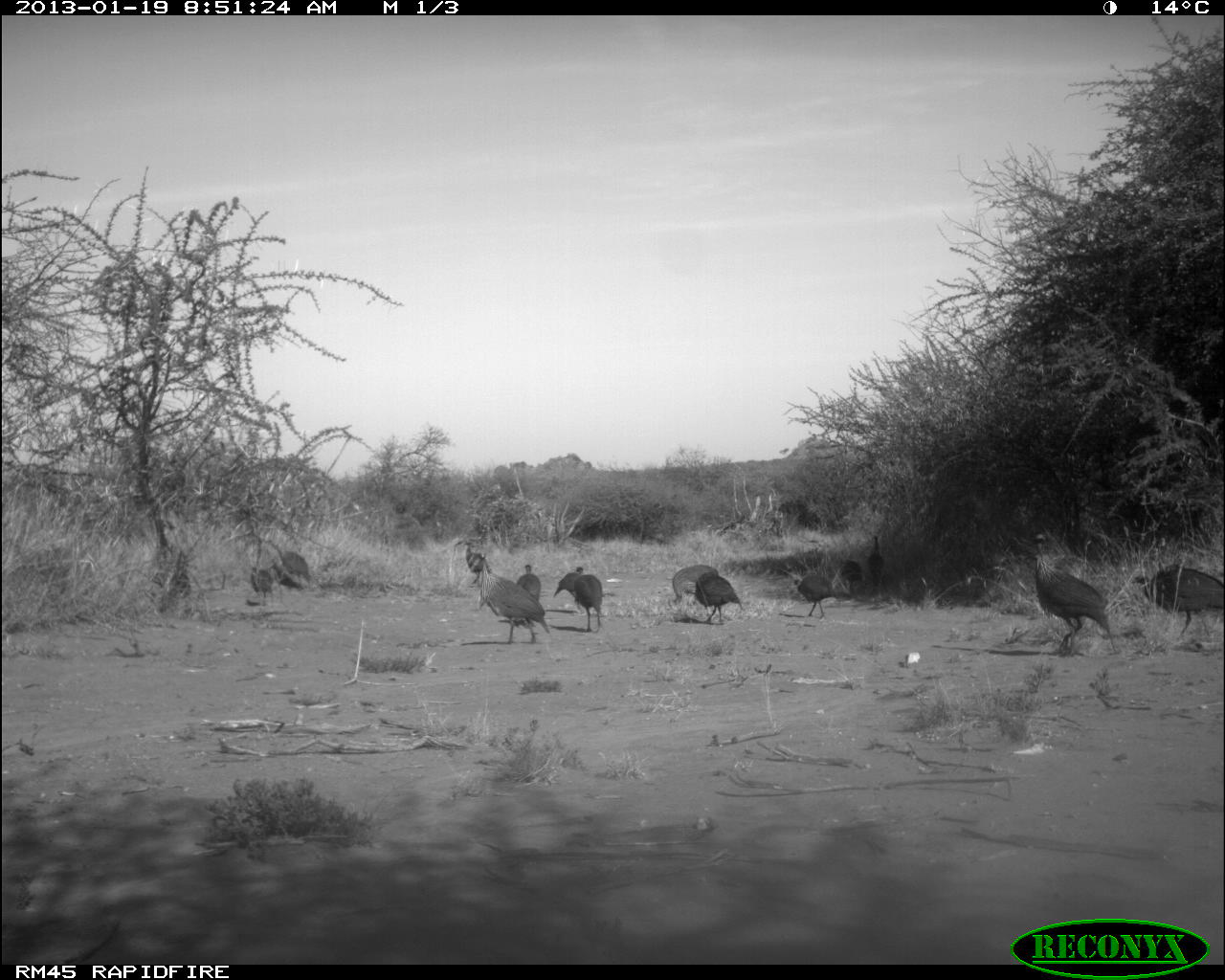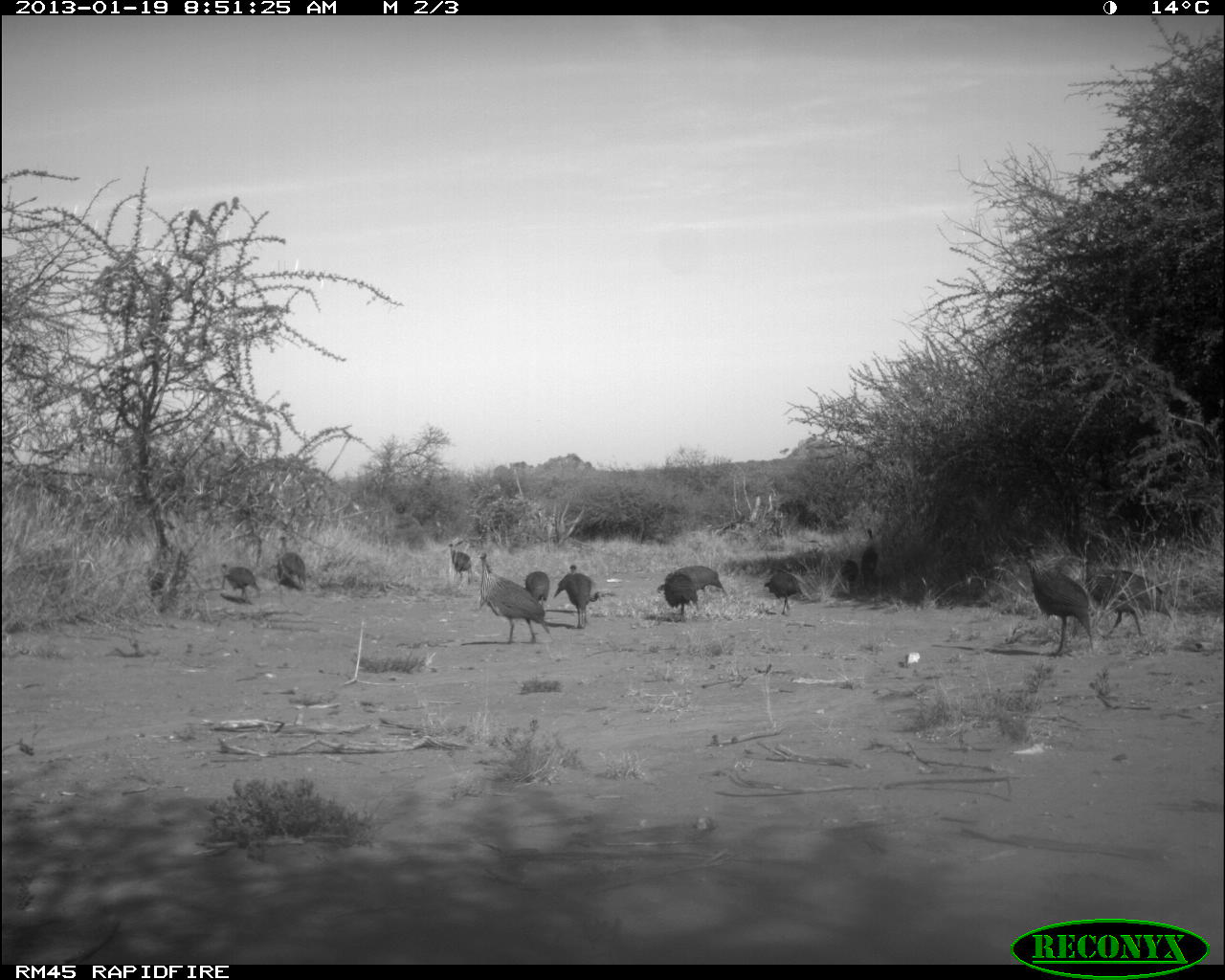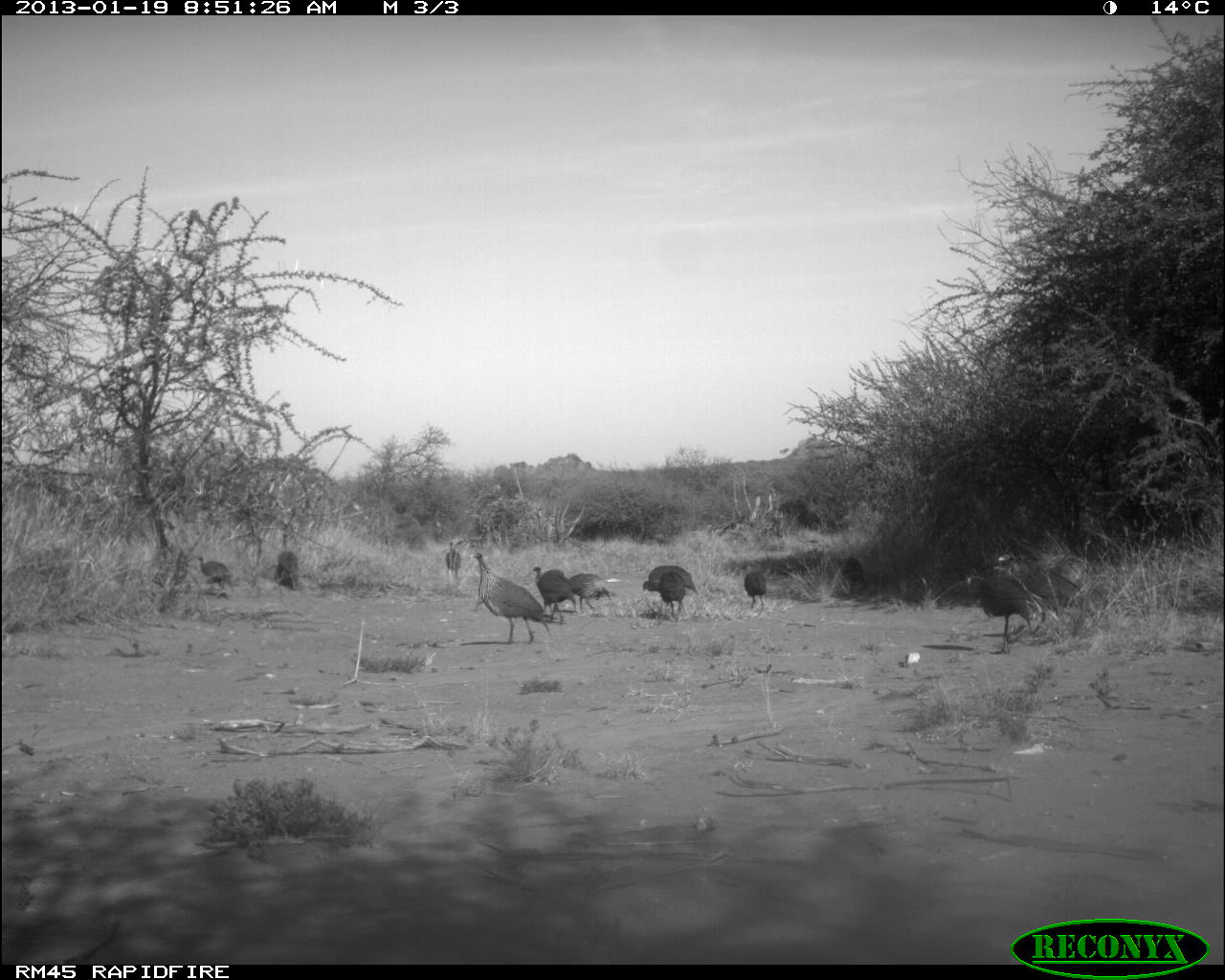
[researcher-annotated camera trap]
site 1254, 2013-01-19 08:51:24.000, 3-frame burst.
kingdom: Animalia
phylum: Chordata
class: Aves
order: Galliformes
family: Numididae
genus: Acryllium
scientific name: Acryllium vulturinum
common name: vulturine guineafowl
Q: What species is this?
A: Acryllium vulturinum (vulturine guineafowl).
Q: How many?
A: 14.